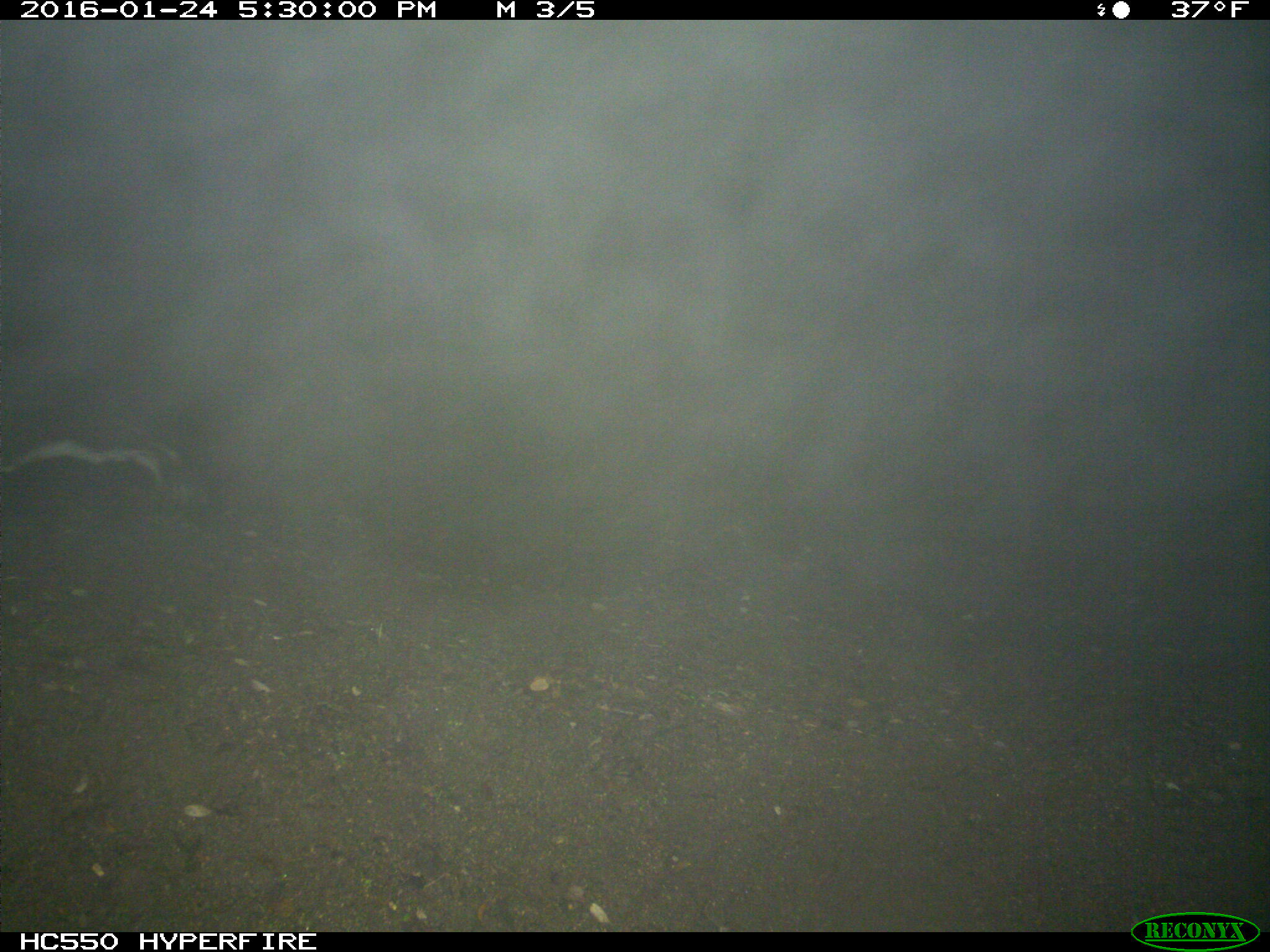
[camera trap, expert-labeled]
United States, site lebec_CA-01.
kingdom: Animalia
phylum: Chordata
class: Mammalia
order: Carnivora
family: Mephitidae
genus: Mephitis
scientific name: Mephitis mephitis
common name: striped skunk